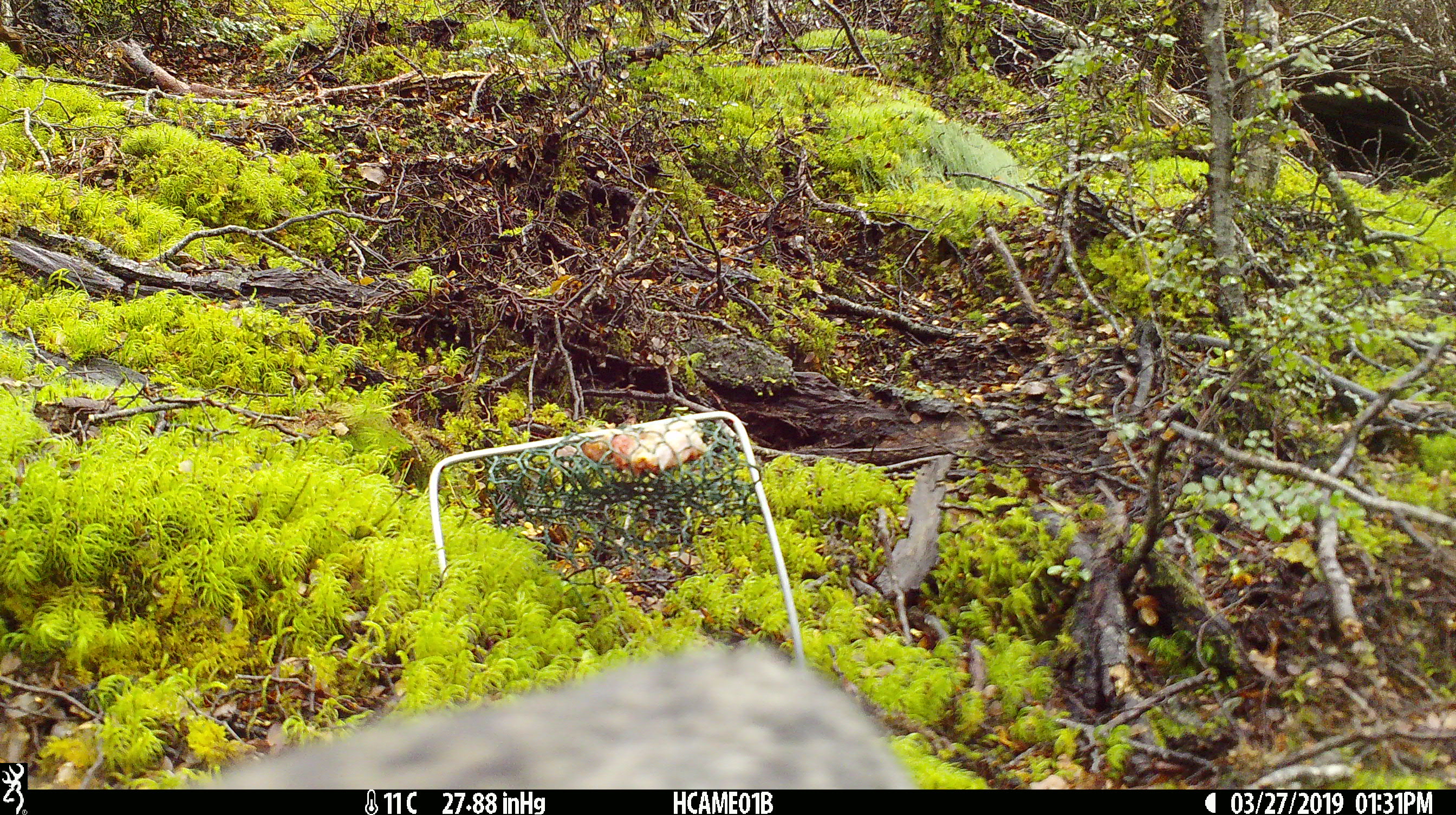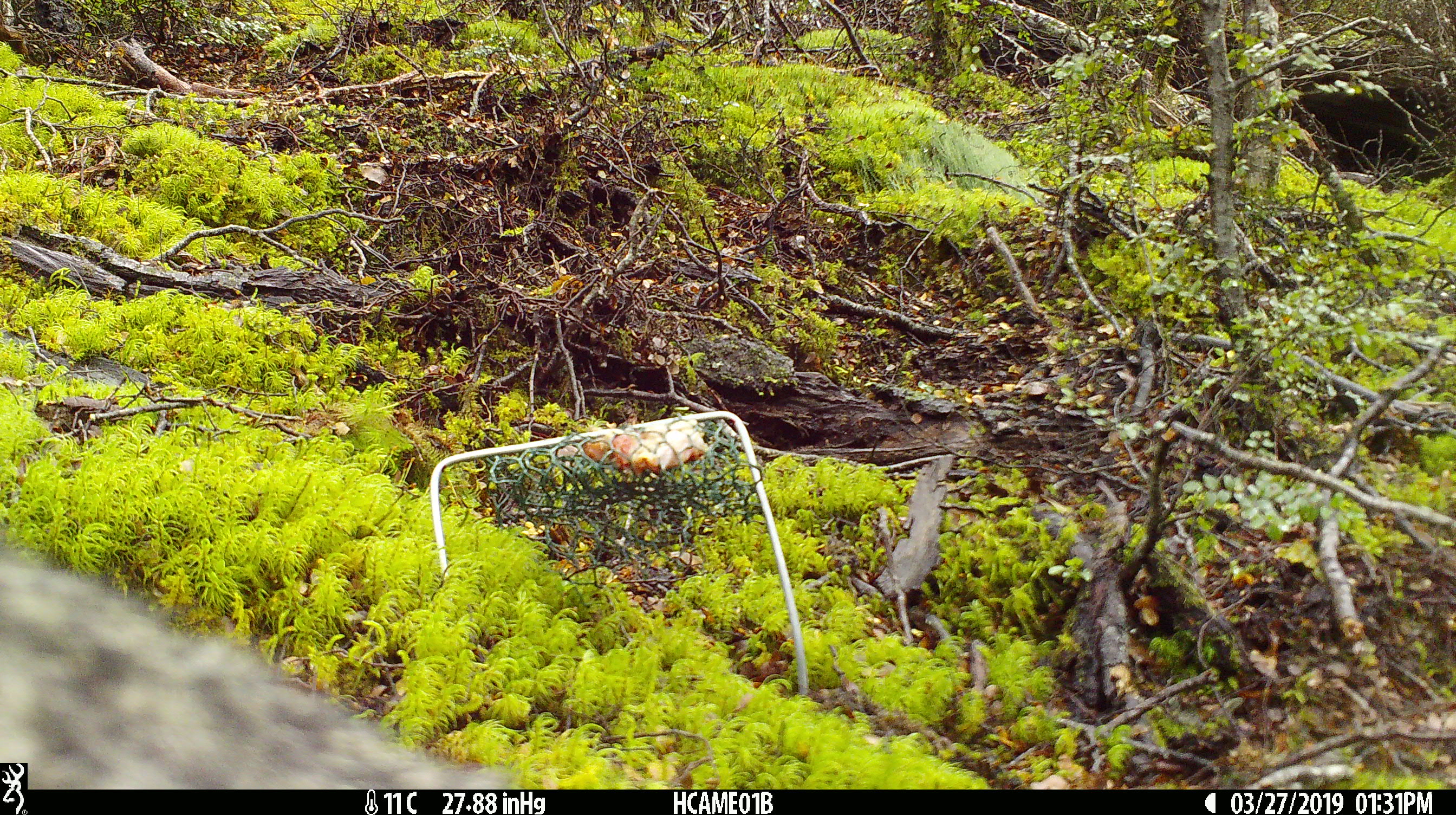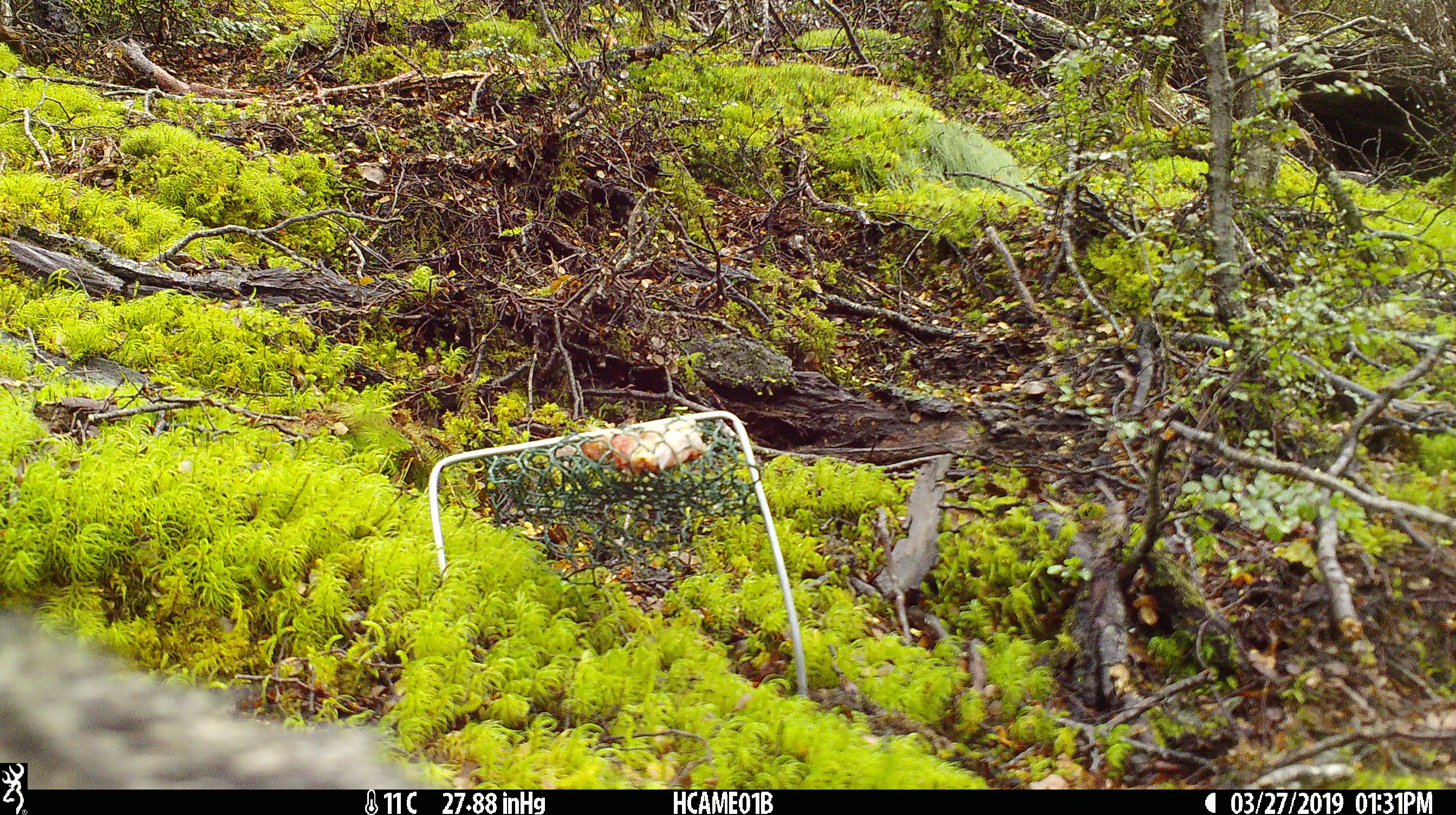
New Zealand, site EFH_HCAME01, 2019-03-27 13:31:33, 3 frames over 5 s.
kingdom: Animalia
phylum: Chordata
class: Mammalia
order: Carnivora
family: Felidae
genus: Felis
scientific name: Felis catus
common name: domestic cat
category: cat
Cat (domestic cat) (Felis catus).